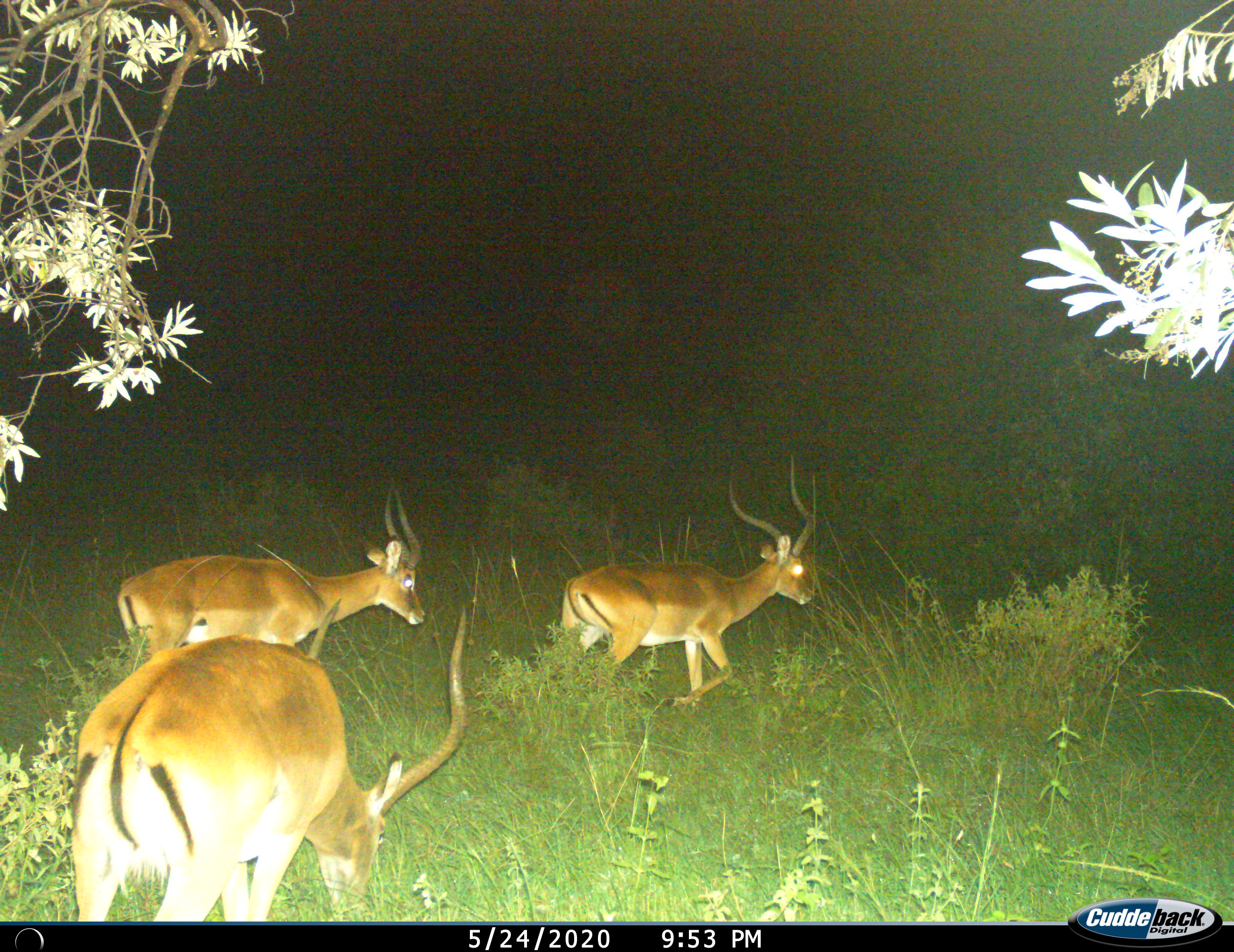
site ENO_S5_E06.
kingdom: Animalia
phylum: Chordata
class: Mammalia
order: Artiodactyla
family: Bovidae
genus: Aepyceros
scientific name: Aepyceros melampus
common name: impala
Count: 3.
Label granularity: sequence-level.